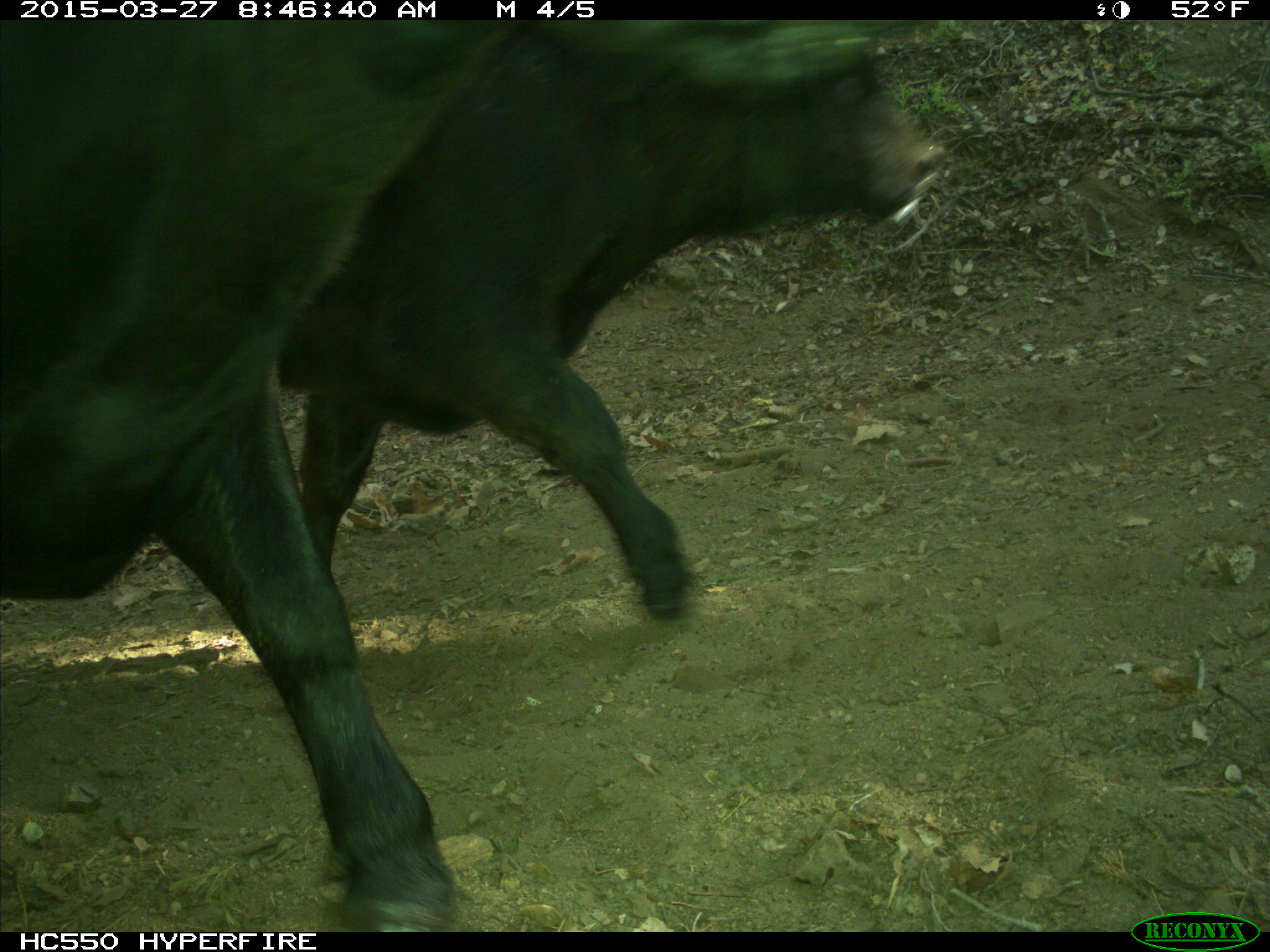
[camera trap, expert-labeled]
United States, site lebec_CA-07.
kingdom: Animalia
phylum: Chordata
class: Mammalia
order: Artiodactyla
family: Bovidae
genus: Bos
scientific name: Bos taurus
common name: domestic cow